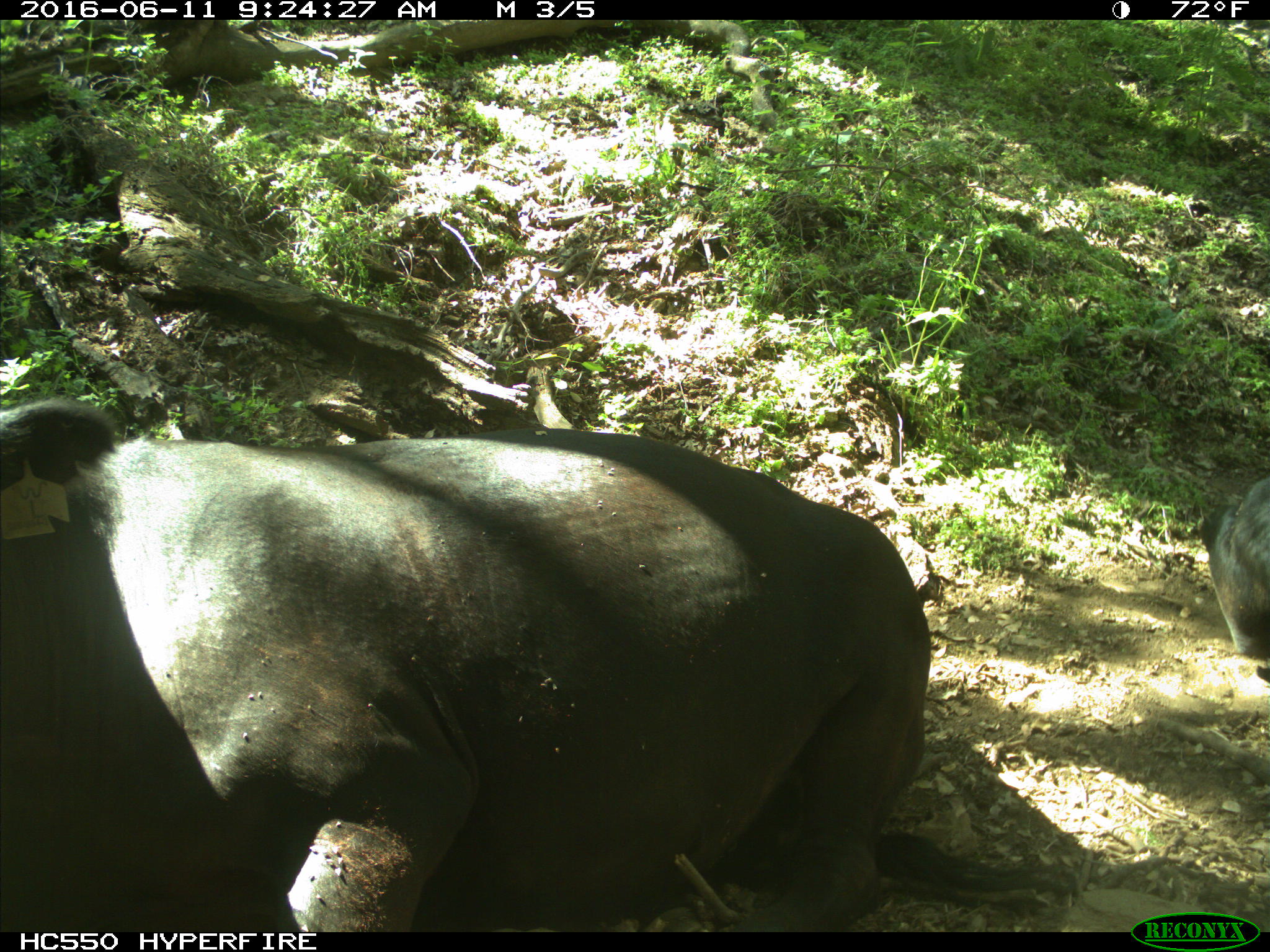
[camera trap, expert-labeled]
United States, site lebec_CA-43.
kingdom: Animalia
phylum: Chordata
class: Mammalia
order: Artiodactyla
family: Bovidae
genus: Bos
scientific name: Bos taurus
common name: domestic cow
Bos taurus (domestic cow).